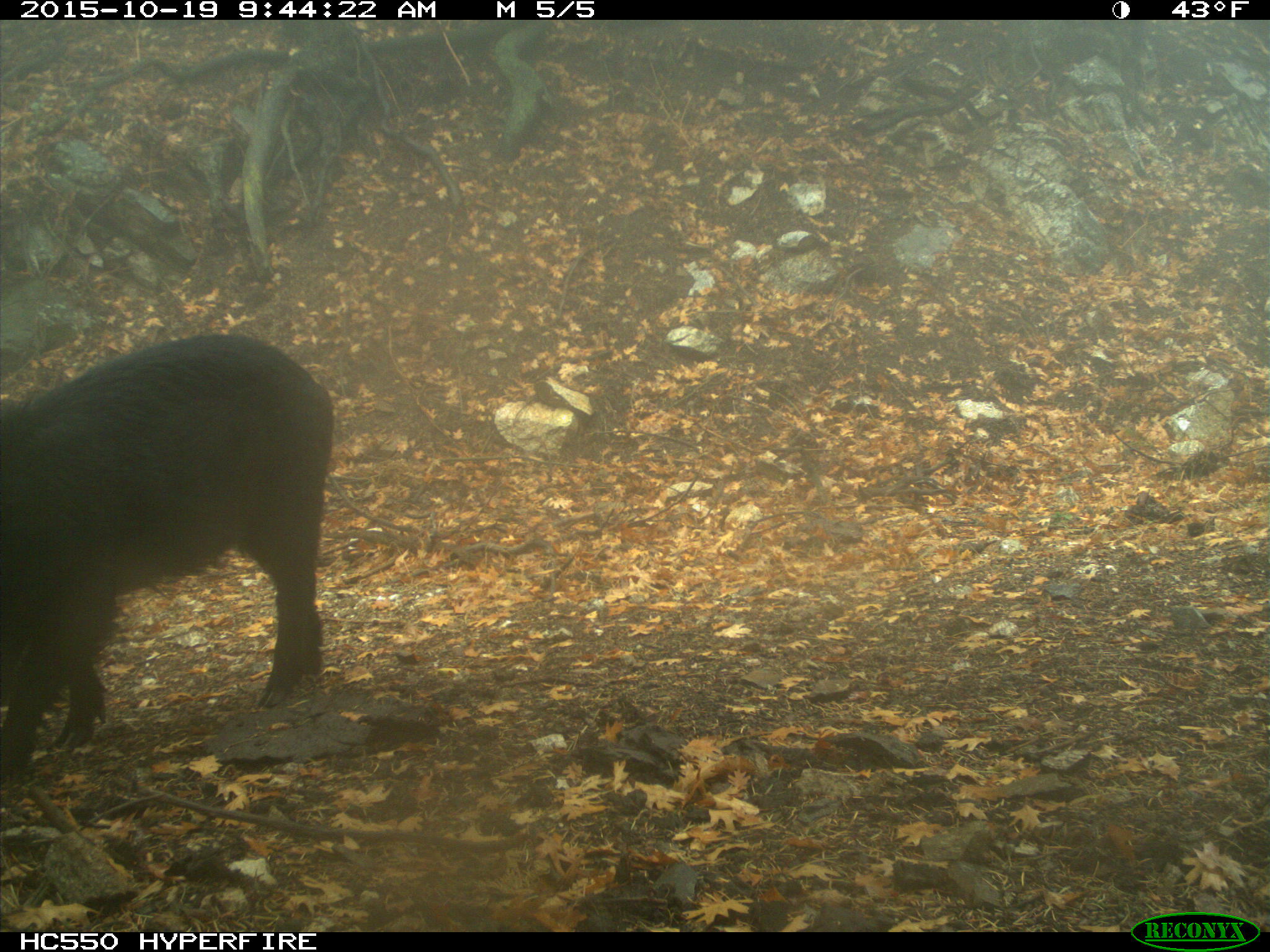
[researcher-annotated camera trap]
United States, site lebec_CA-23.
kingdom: Animalia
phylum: Chordata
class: Mammalia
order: Artiodactyla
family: Suidae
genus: Sus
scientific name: Sus scrofa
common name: wild boar